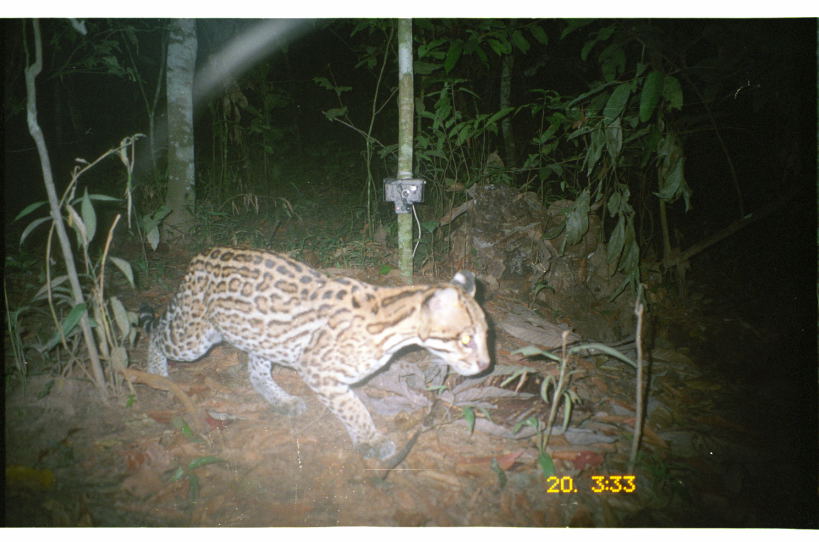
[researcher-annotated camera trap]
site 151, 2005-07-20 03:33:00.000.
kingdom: Animalia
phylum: Chordata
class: Mammalia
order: Carnivora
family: Felidae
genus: Leopardus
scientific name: Leopardus pardalis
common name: ocelot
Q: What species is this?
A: Leopardus pardalis (ocelot).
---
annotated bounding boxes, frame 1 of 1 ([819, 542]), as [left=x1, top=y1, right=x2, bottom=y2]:
leopardus pardalis: [left=134, top=242, right=490, bottom=462]